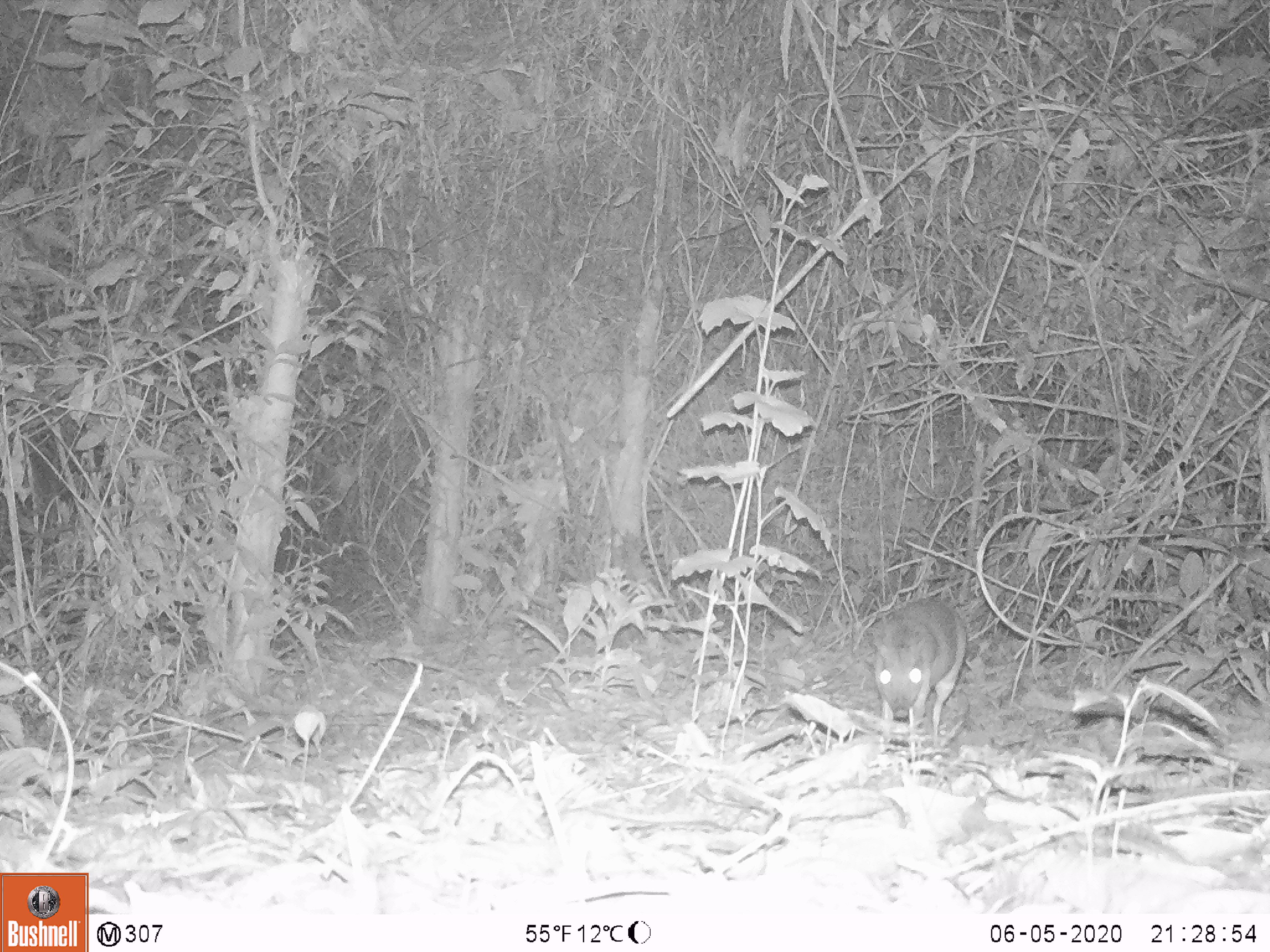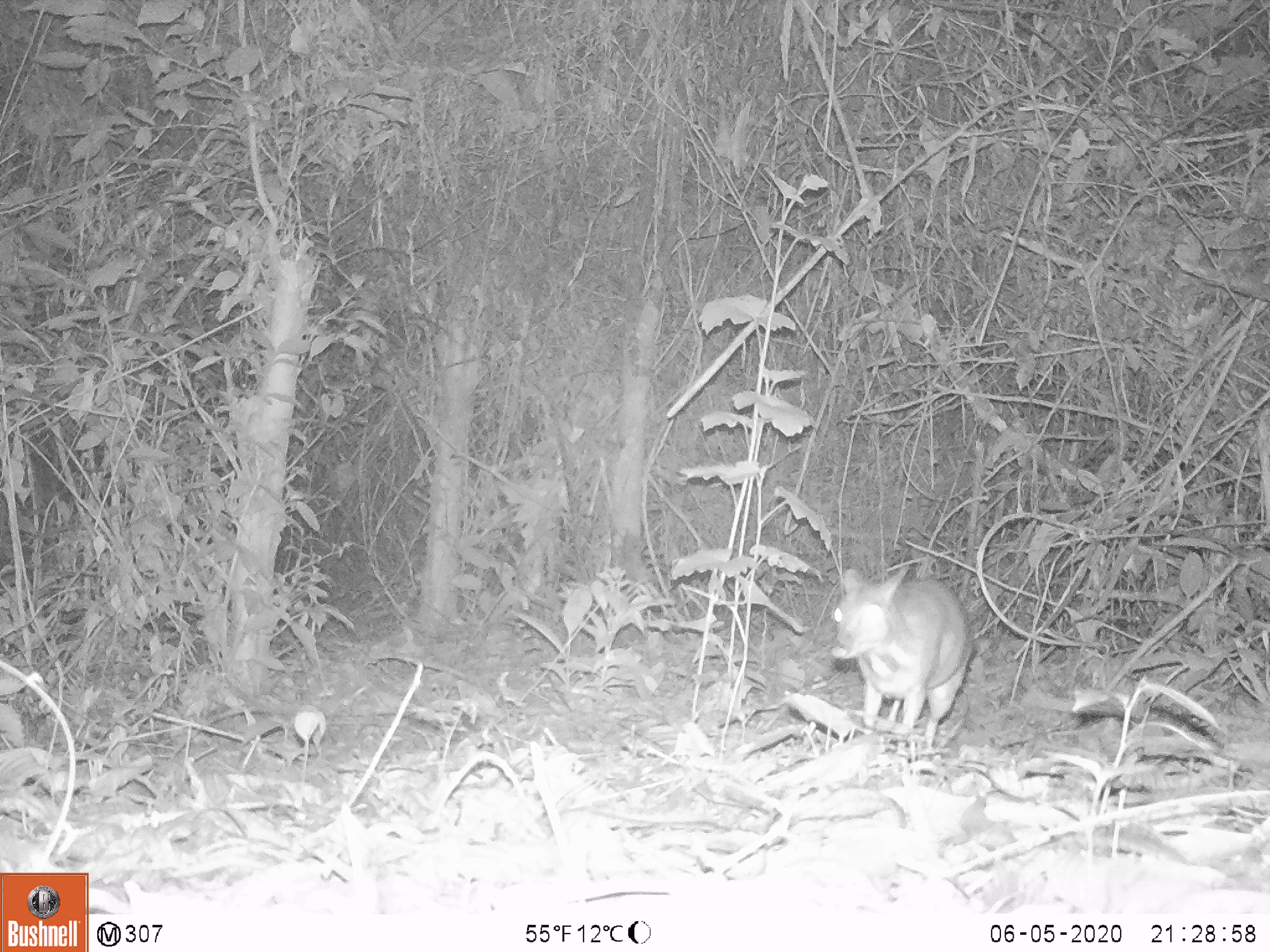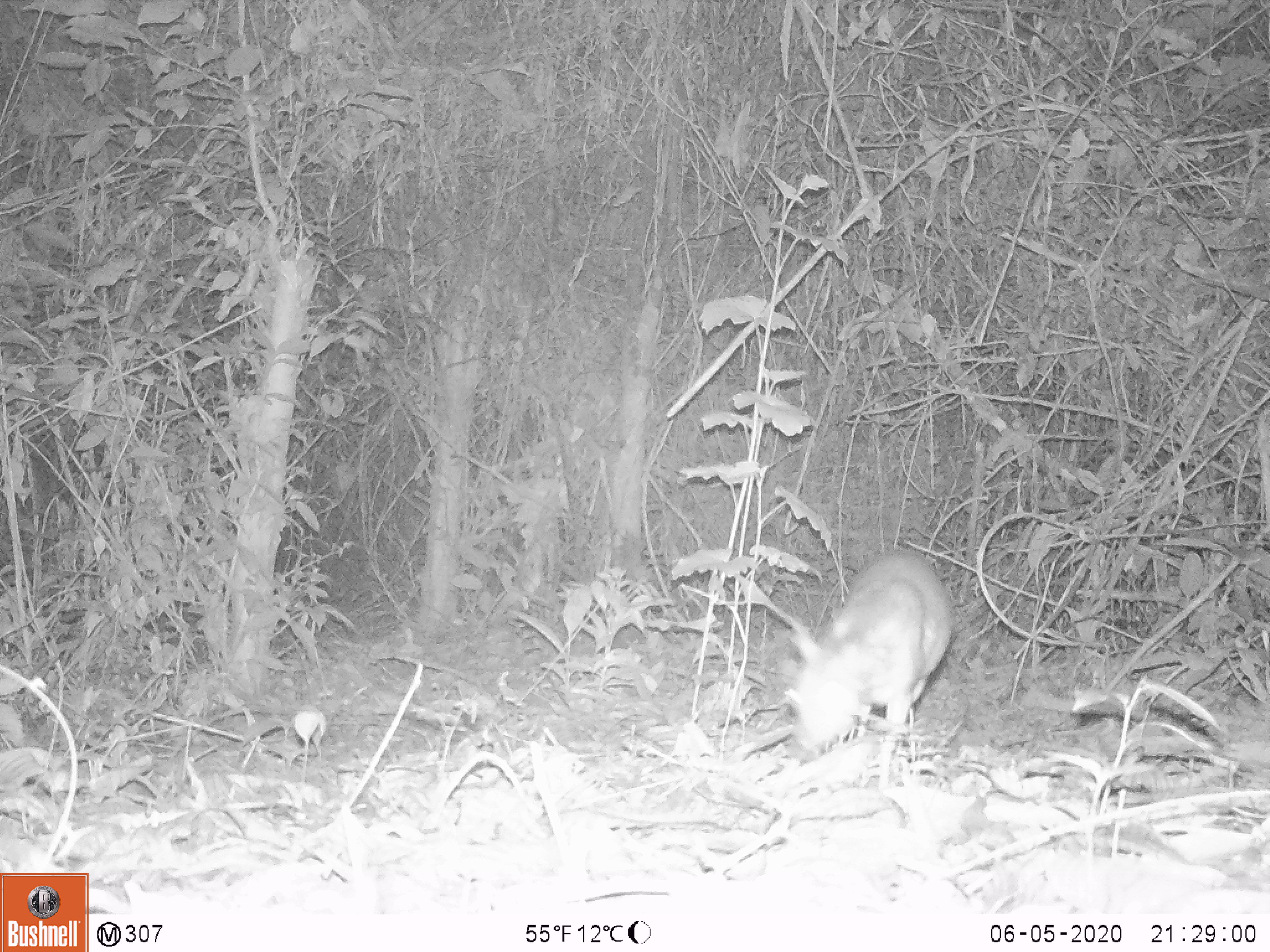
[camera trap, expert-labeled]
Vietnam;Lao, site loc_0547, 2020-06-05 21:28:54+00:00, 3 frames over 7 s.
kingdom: Animalia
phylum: Chordata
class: Mammalia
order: Artiodactyla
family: Tragulidae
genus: Moschiola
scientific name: Moschiola meminna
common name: chevrotain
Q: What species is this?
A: Chevrotain (Moschiola meminna).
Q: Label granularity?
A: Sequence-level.